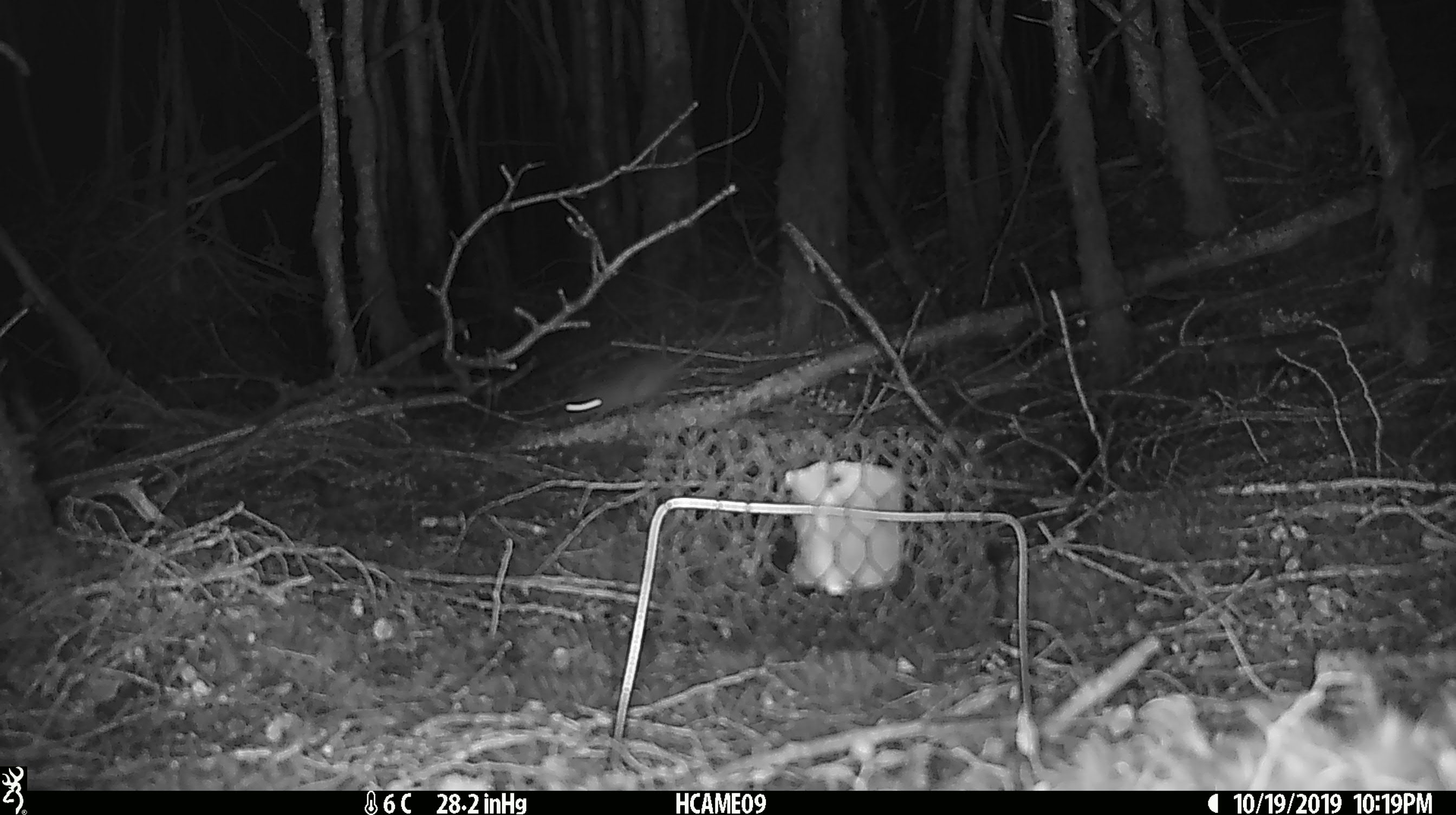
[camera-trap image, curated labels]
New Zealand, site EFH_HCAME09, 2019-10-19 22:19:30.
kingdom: Animalia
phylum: Chordata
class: Mammalia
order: Rodentia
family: Muridae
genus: Mus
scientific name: Mus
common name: mouse